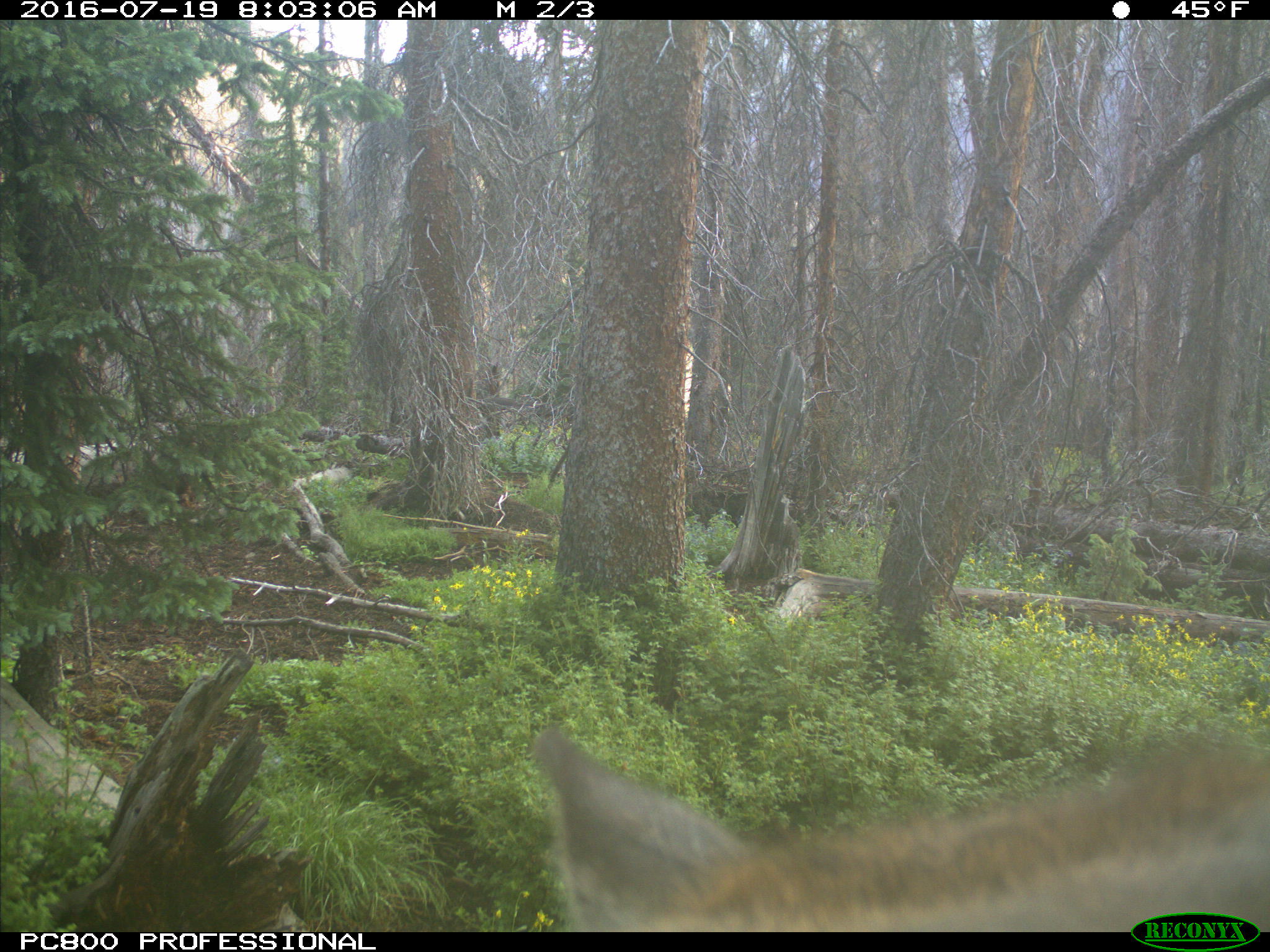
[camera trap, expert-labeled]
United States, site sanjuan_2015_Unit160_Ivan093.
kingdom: Animalia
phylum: Chordata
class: Mammalia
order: Artiodactyla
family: Cervidae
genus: Cervus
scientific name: Cervus elaphus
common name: red deer